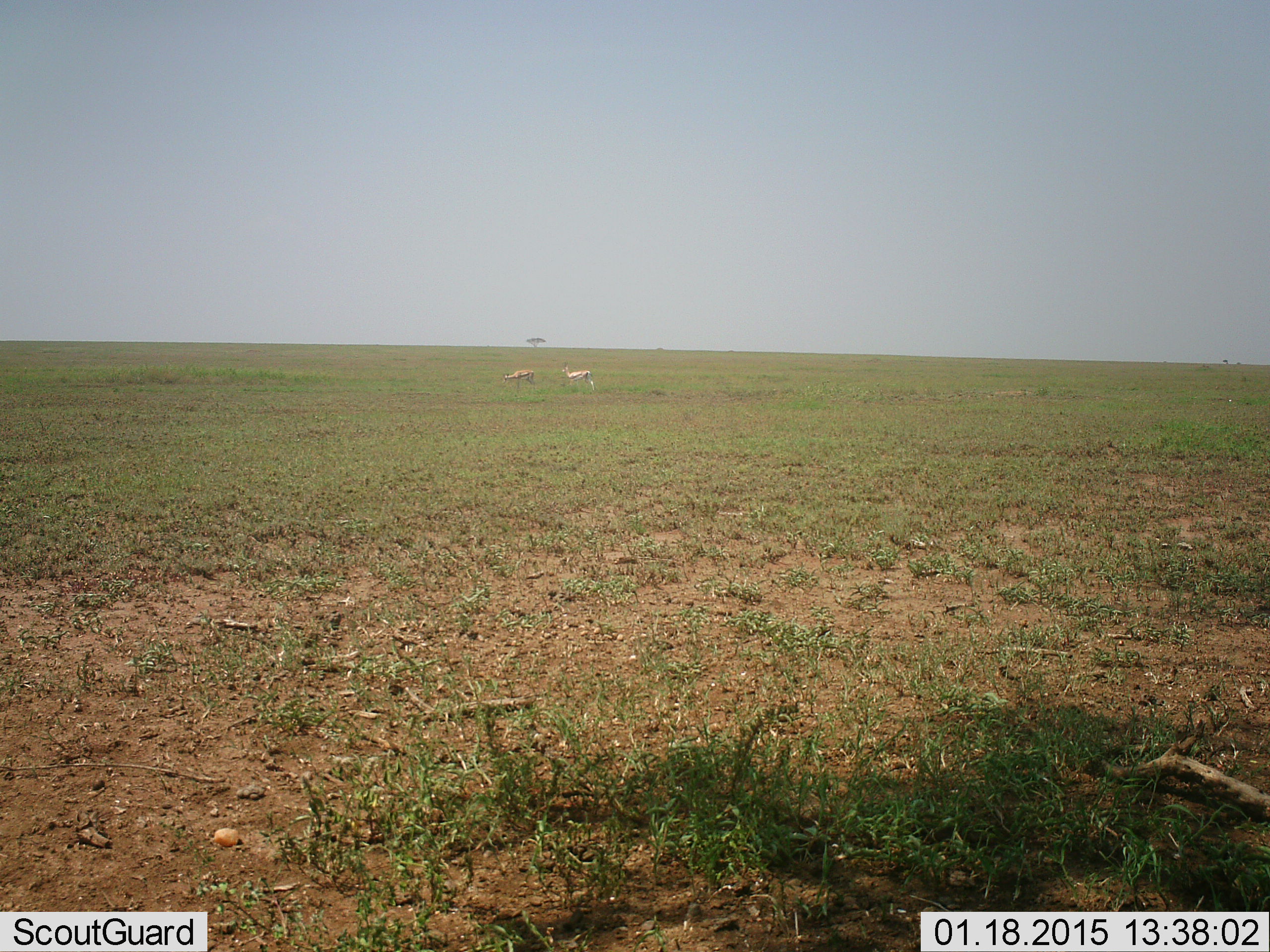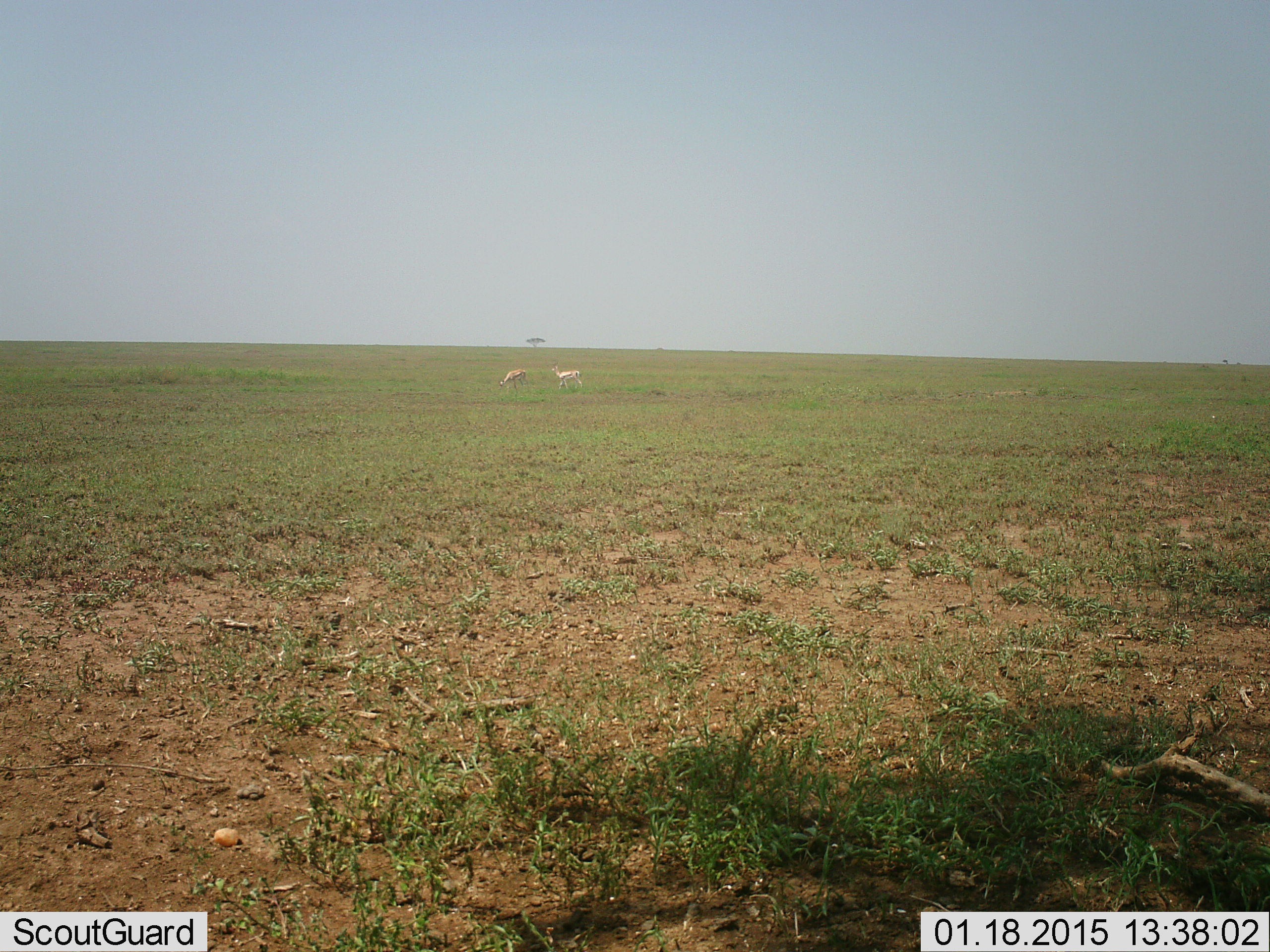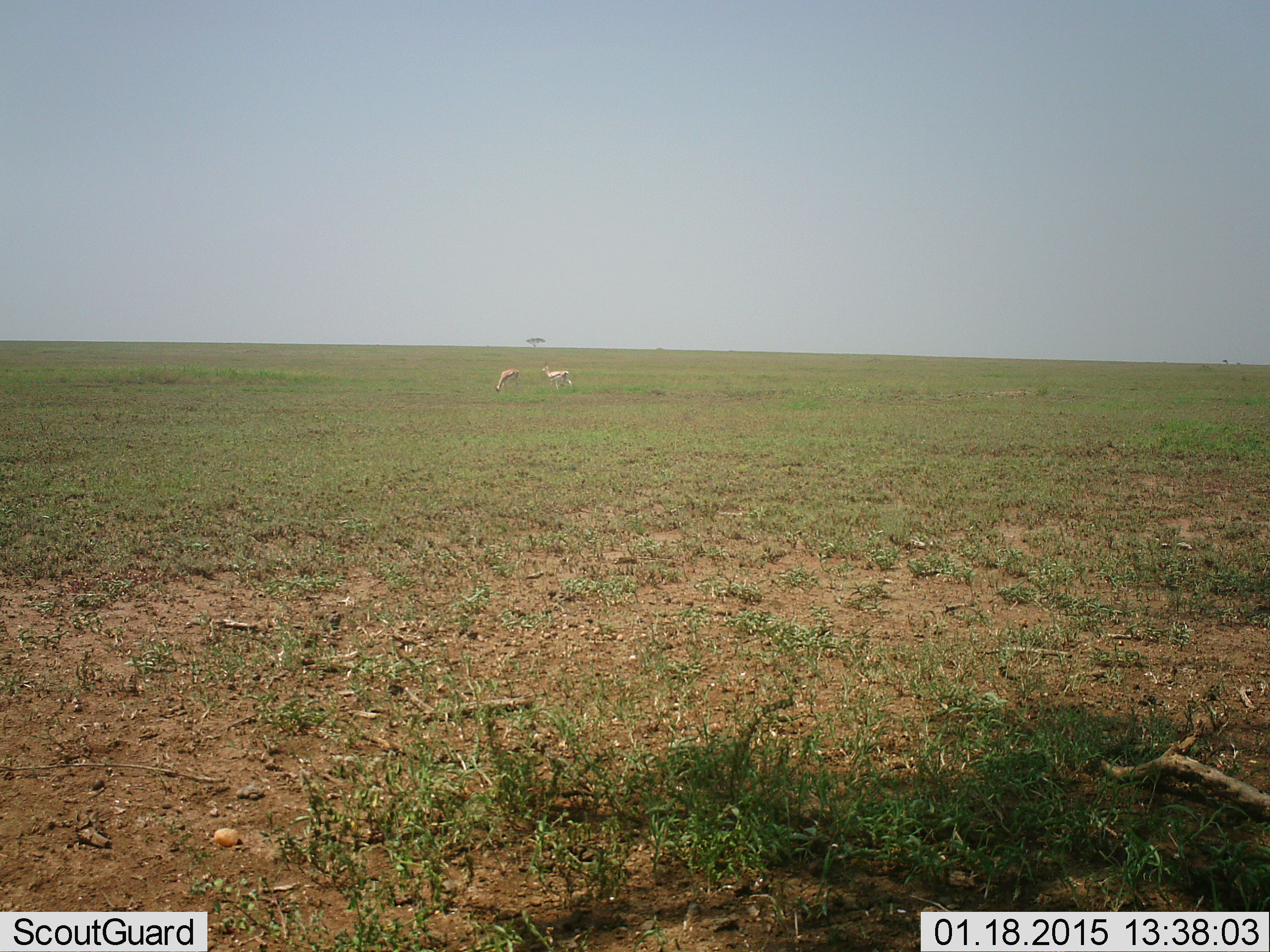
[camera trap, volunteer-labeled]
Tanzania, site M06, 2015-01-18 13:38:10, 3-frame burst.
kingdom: Animalia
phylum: Chordata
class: Mammalia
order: Artiodactyla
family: Bovidae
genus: Eudorcas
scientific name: Eudorcas thomsonii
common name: thomson's gazelle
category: gazellethomsons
Gazellethomsons (thomson's gazelle) (Eudorcas thomsonii), count 2. Behavior (volunteer vote fractions): standing 10%, resting 0%, moving 90%, interacting 0%. Young present (vote fraction): 0%. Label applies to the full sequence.